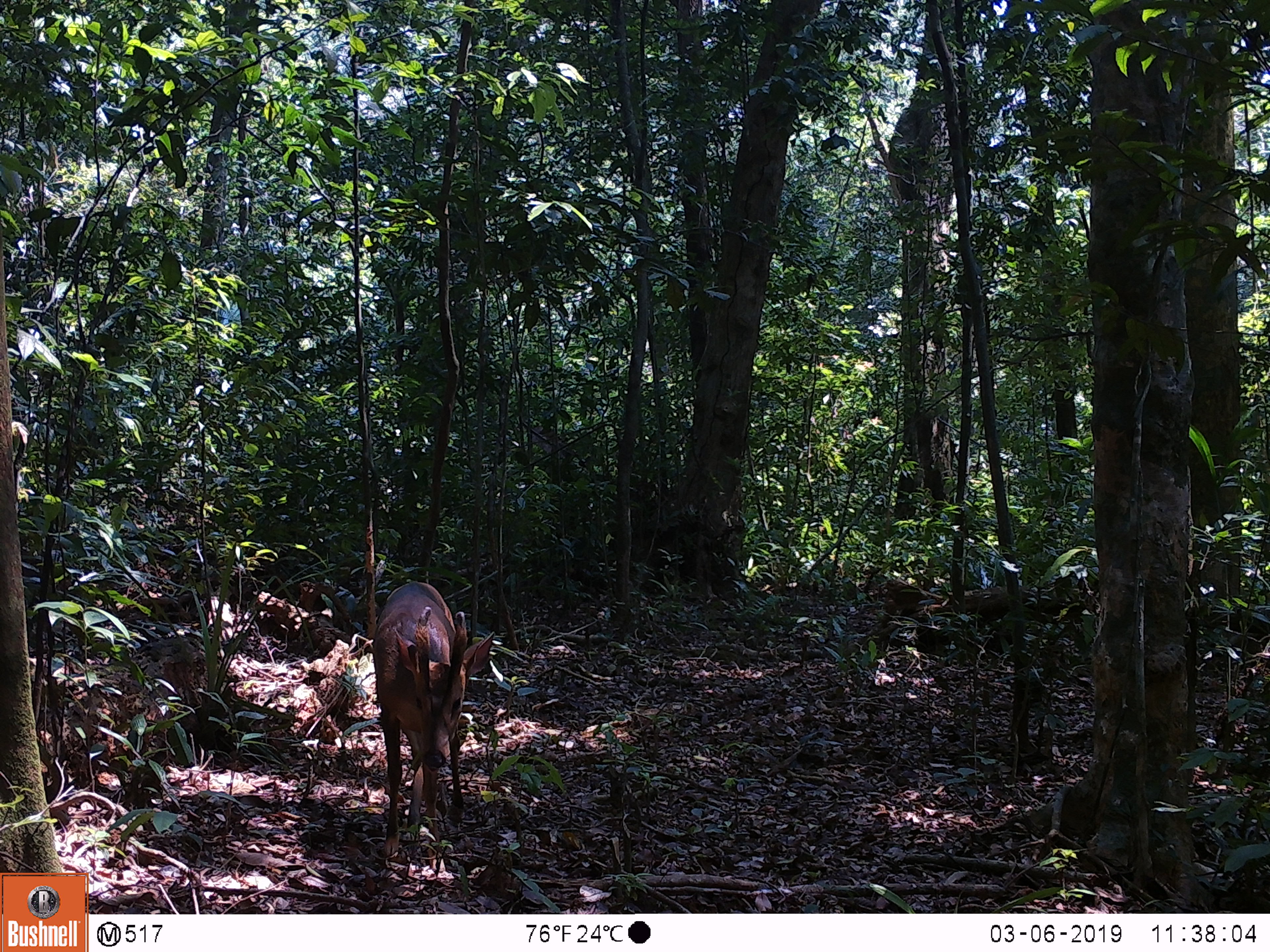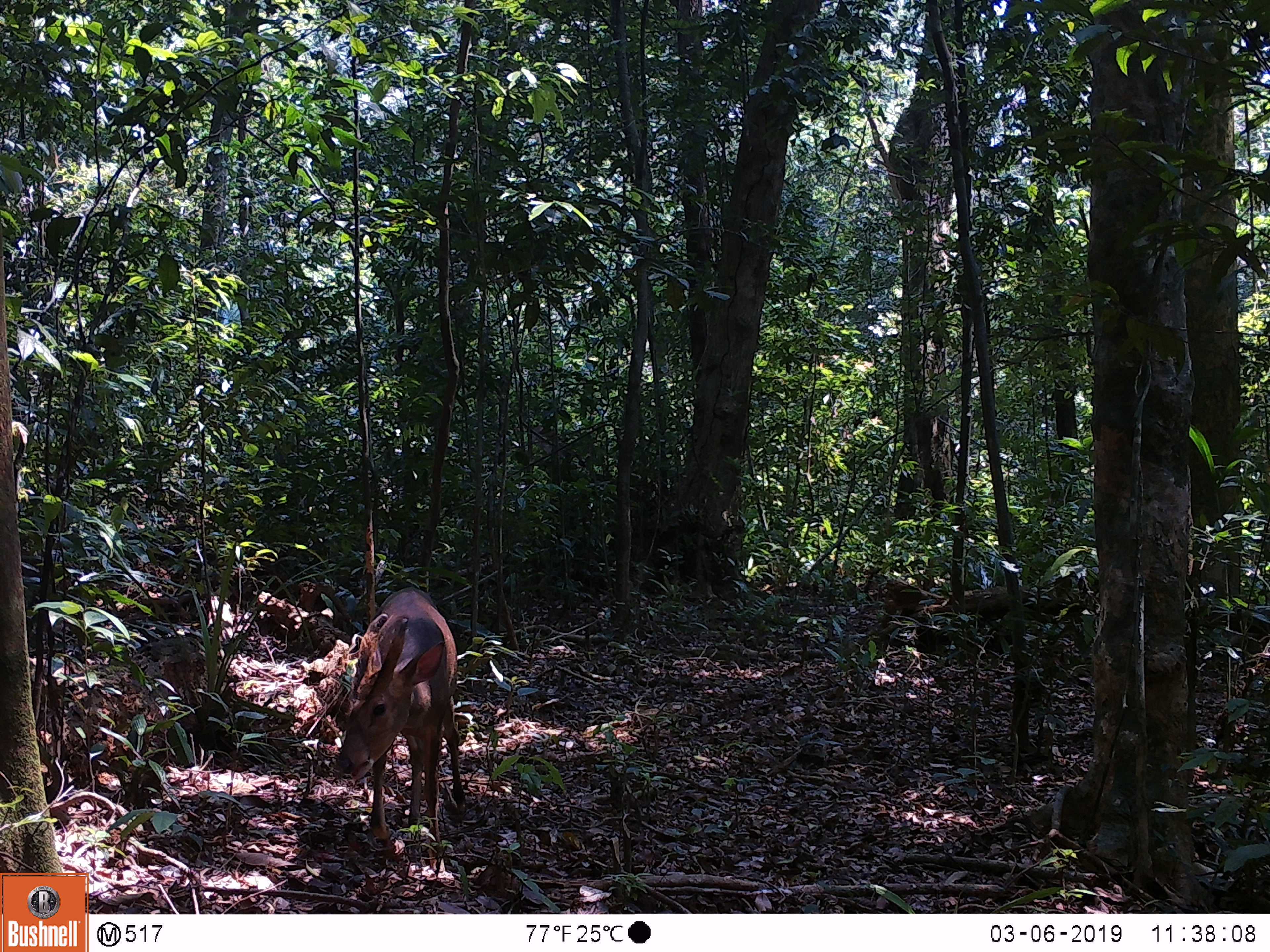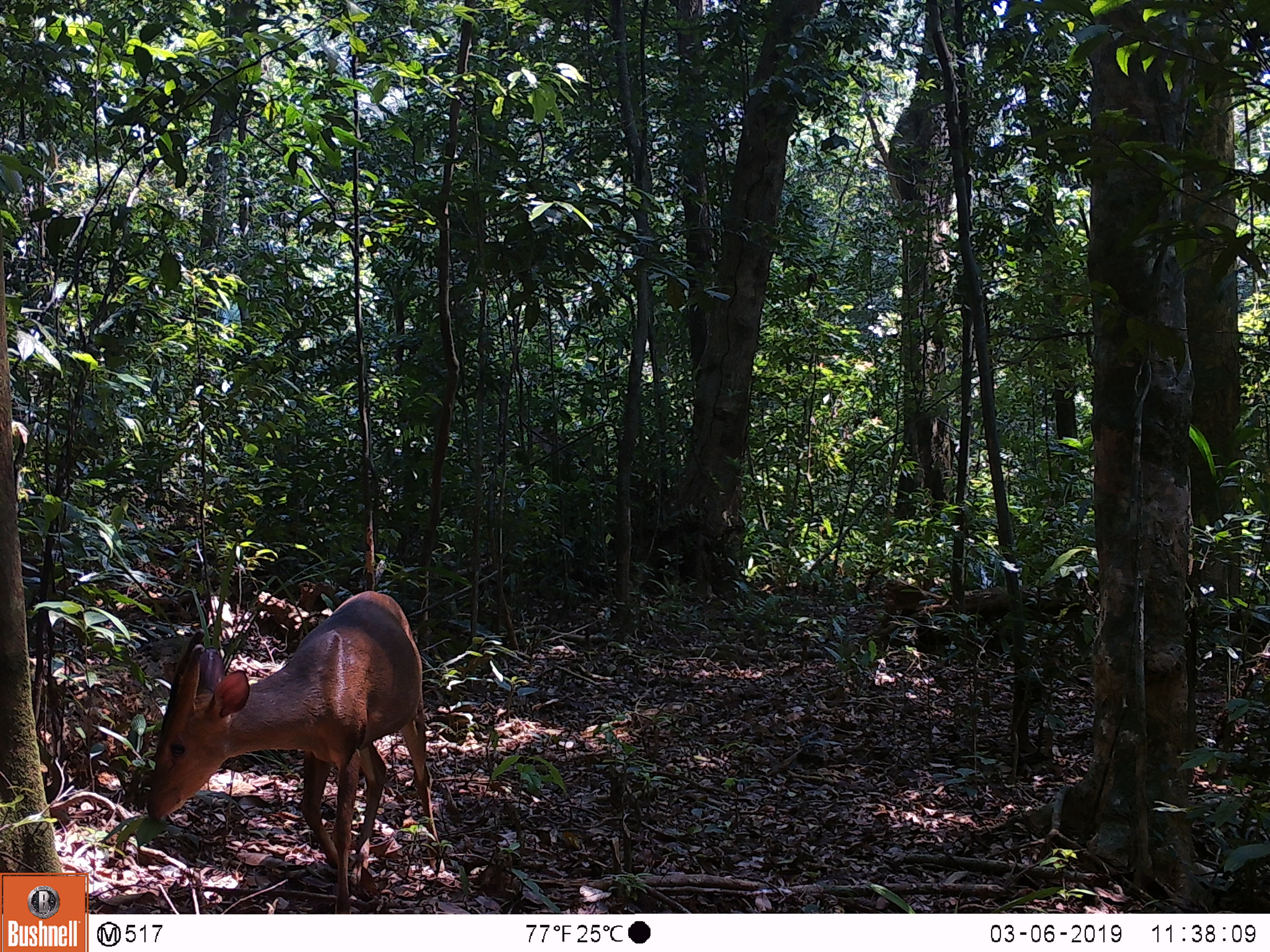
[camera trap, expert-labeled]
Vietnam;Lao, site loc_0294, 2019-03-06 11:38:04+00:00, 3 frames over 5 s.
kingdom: Animalia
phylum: Chordata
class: Mammalia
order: Artiodactyla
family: Cervidae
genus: Muntiacus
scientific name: Muntiacus vuquangensis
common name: large-antlered muntjac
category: large antlered muntjac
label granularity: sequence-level